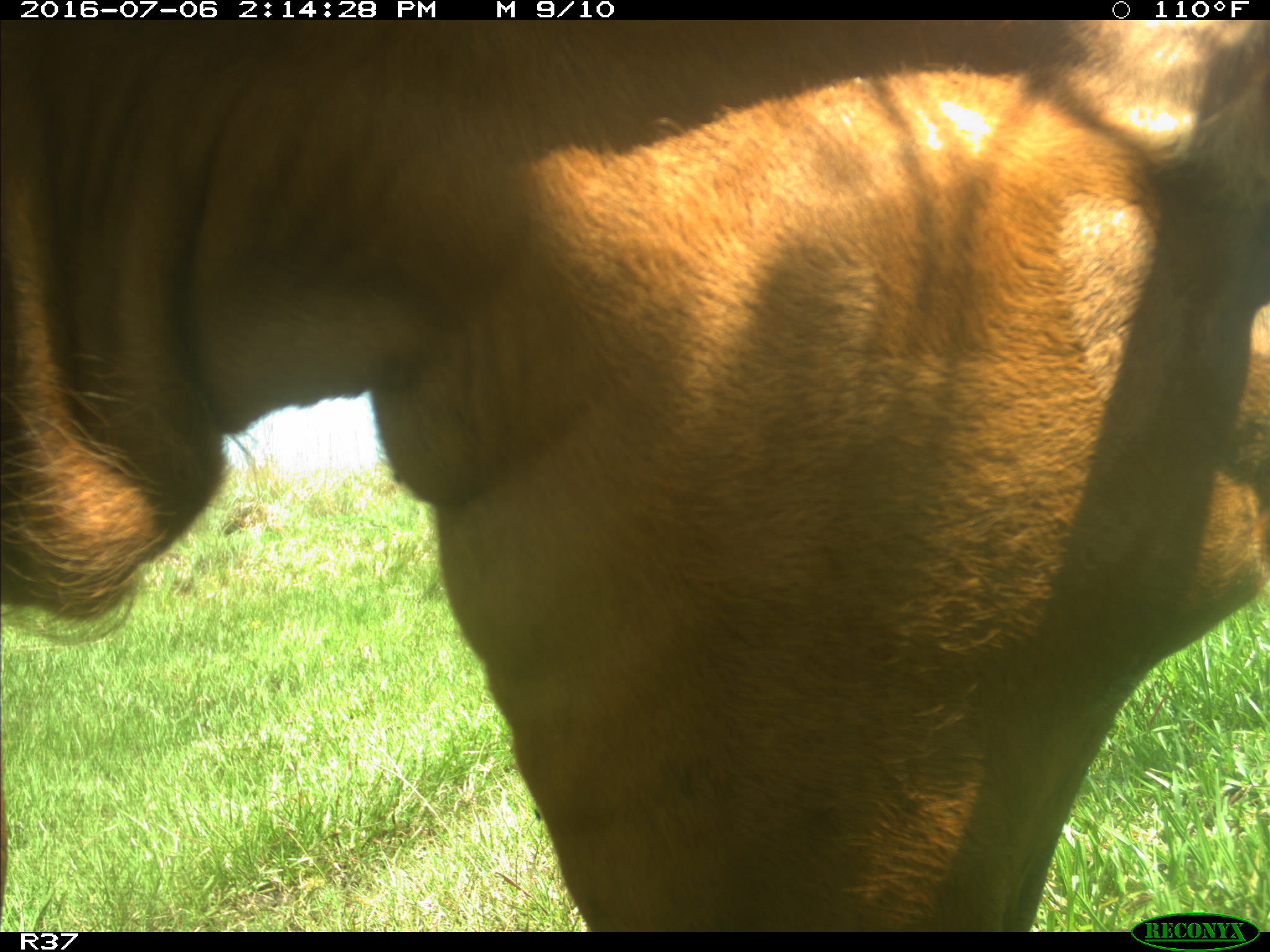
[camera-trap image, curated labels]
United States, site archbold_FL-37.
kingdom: Animalia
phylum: Chordata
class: Mammalia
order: Artiodactyla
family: Bovidae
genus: Bos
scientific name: Bos taurus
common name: domestic cow